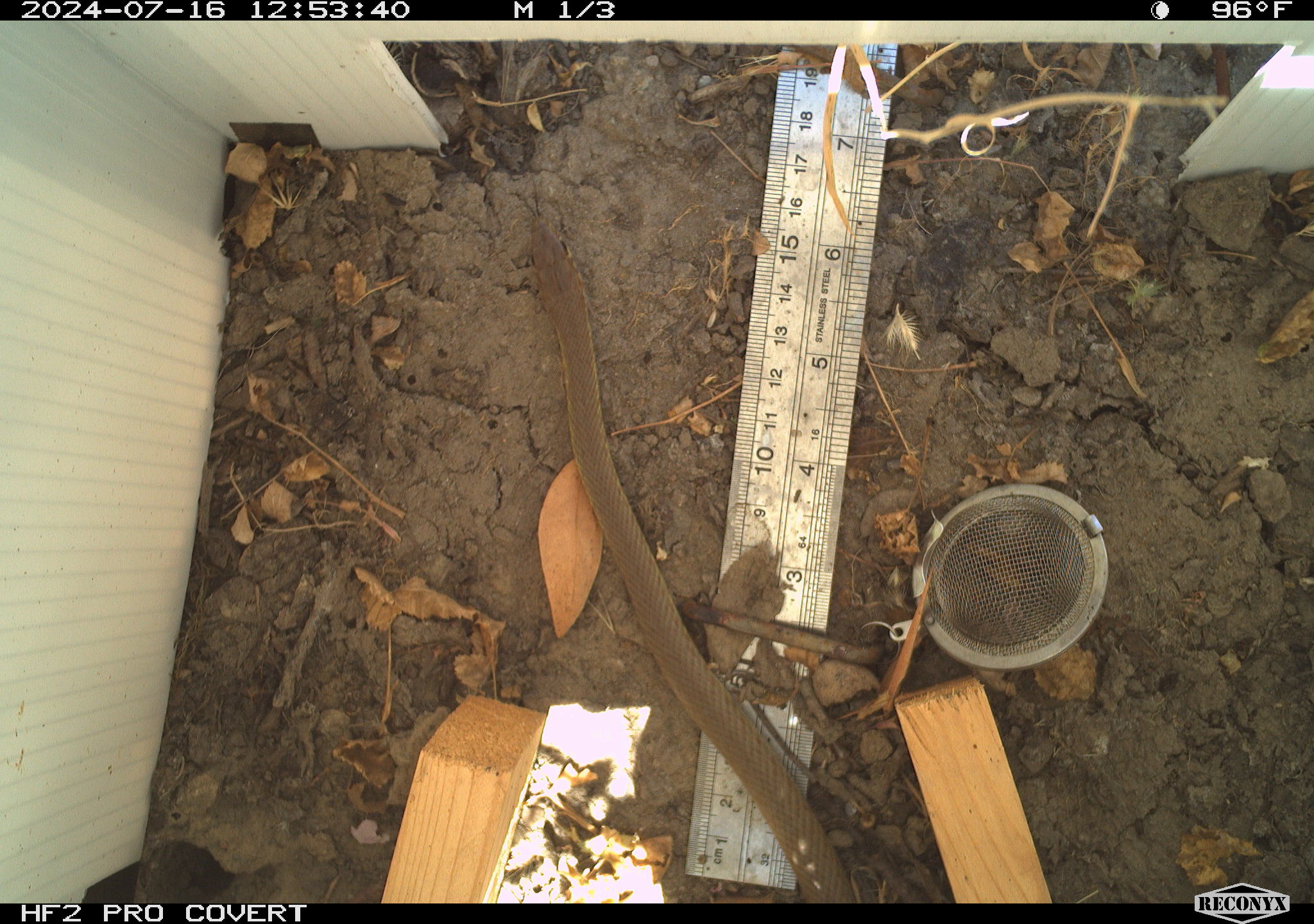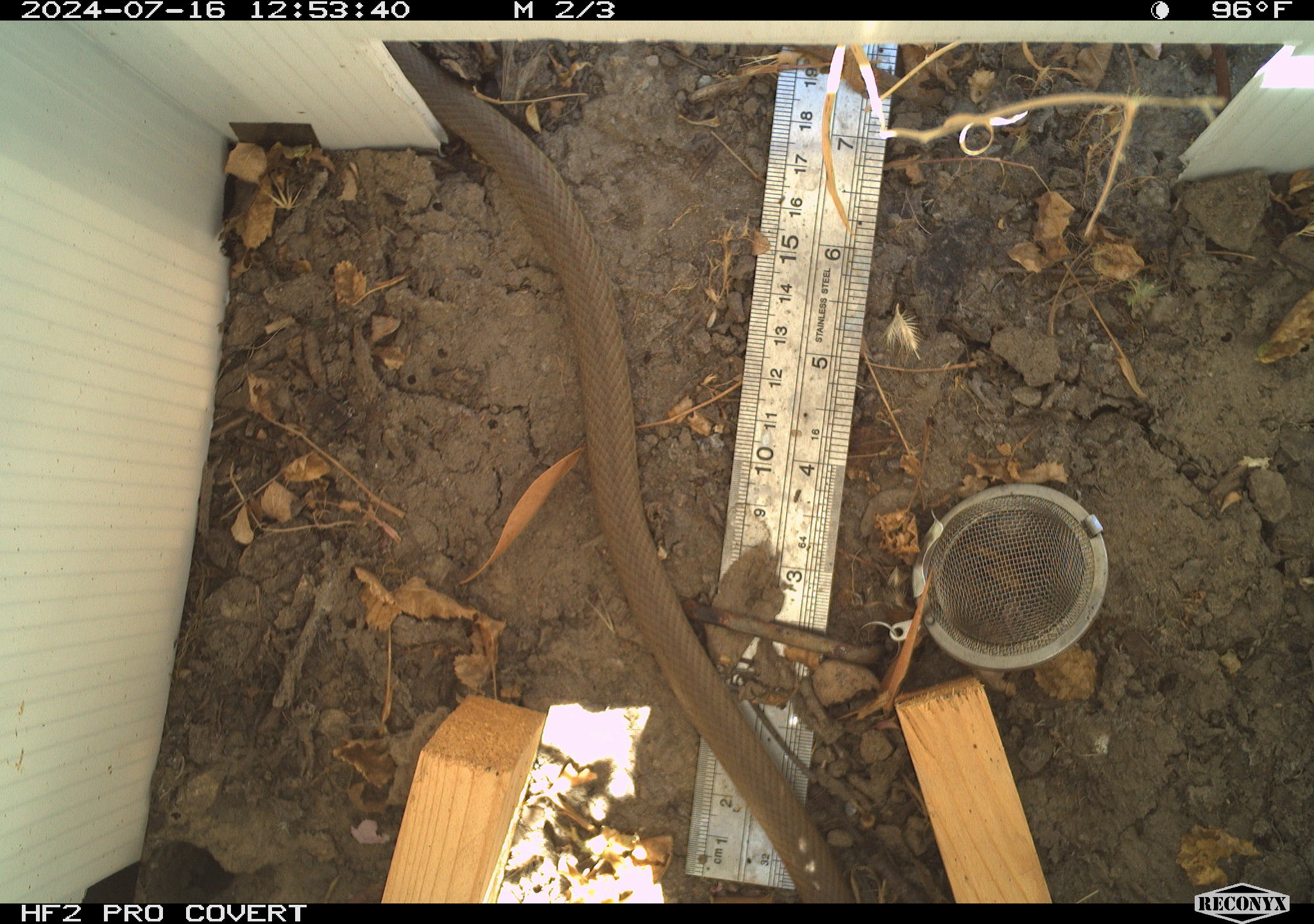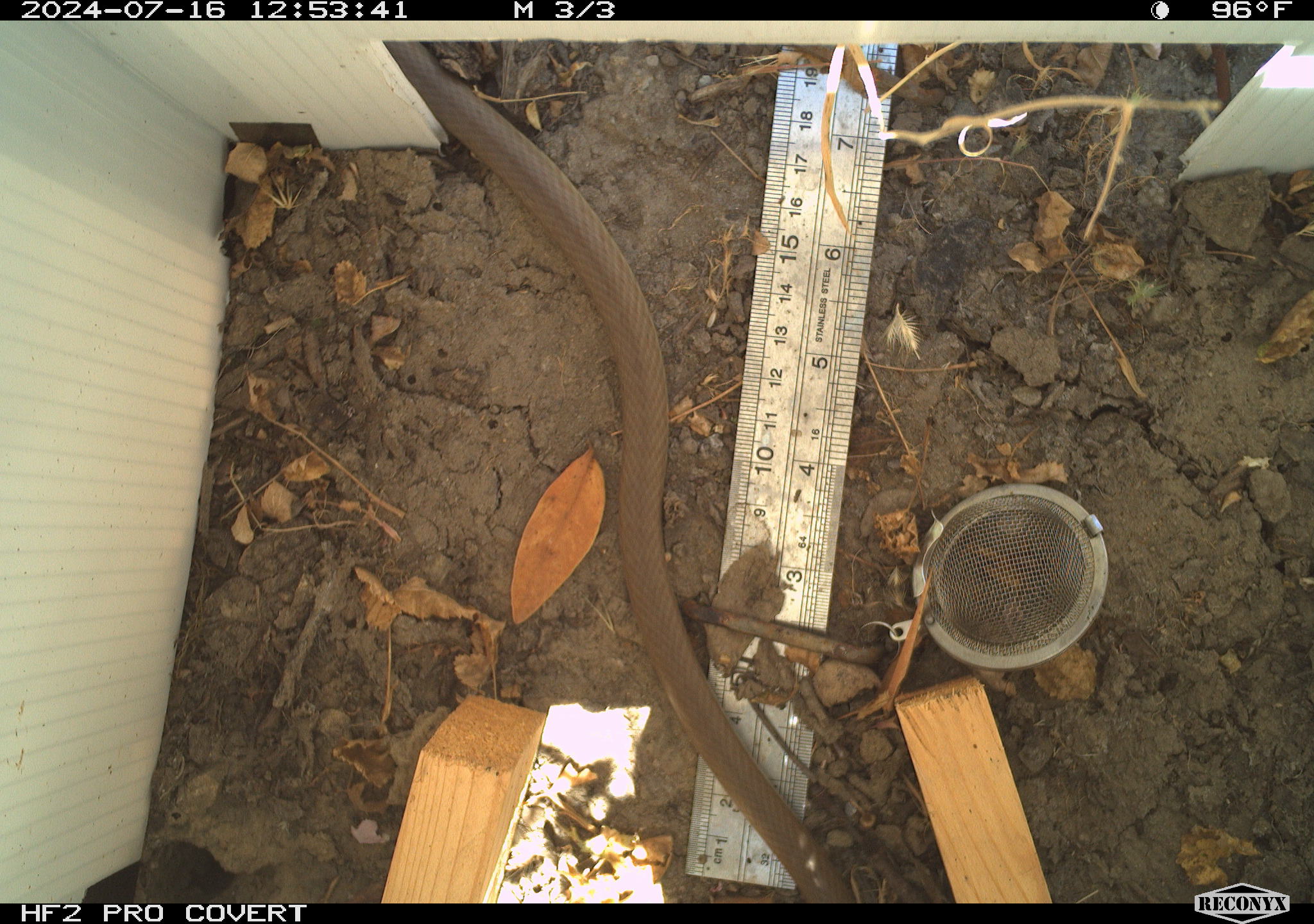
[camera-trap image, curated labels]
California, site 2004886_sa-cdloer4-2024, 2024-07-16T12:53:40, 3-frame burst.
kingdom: Animalia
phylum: Chordata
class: Reptilia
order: Squamata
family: Colubridae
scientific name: Colubridae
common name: colubrid snakes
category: colubridae family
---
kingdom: Animalia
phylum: Chordata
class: Reptilia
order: Squamata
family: Colubridae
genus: Coluber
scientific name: Coluber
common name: north american racers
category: coluber species